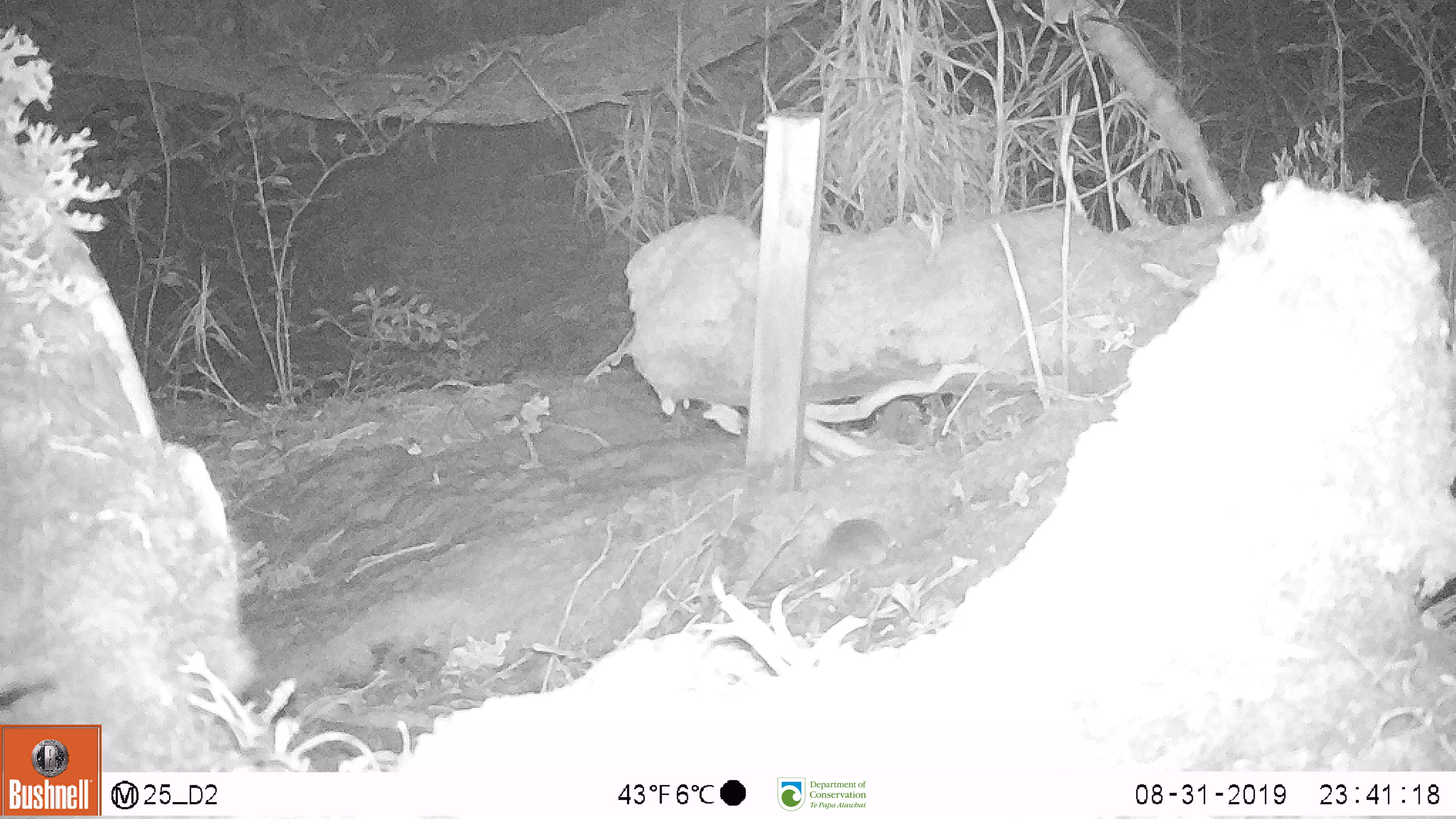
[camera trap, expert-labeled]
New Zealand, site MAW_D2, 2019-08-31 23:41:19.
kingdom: Animalia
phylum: Chordata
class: Mammalia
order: Rodentia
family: Muridae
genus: Mus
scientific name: Mus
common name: mouse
Mouse (Mus).